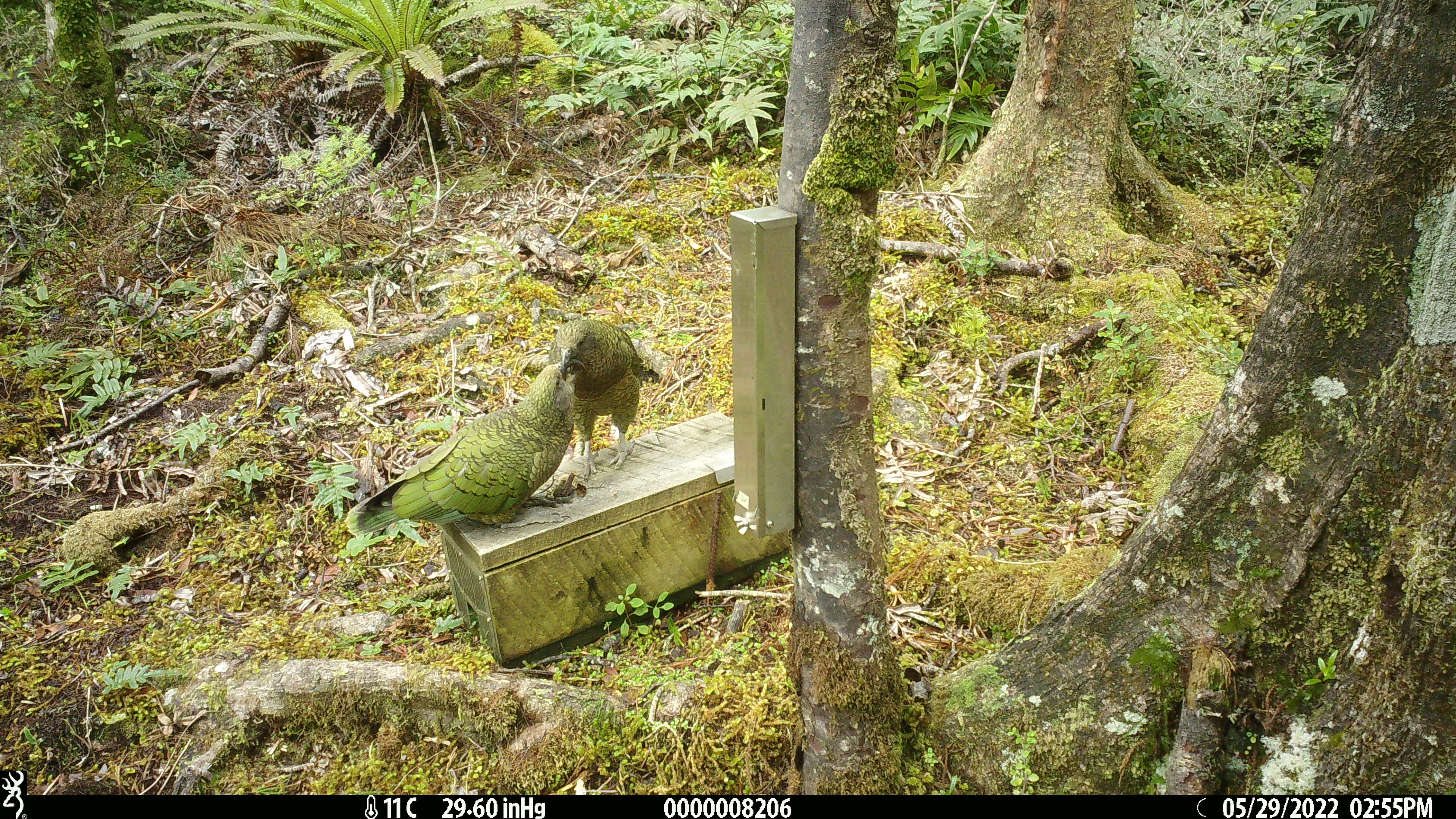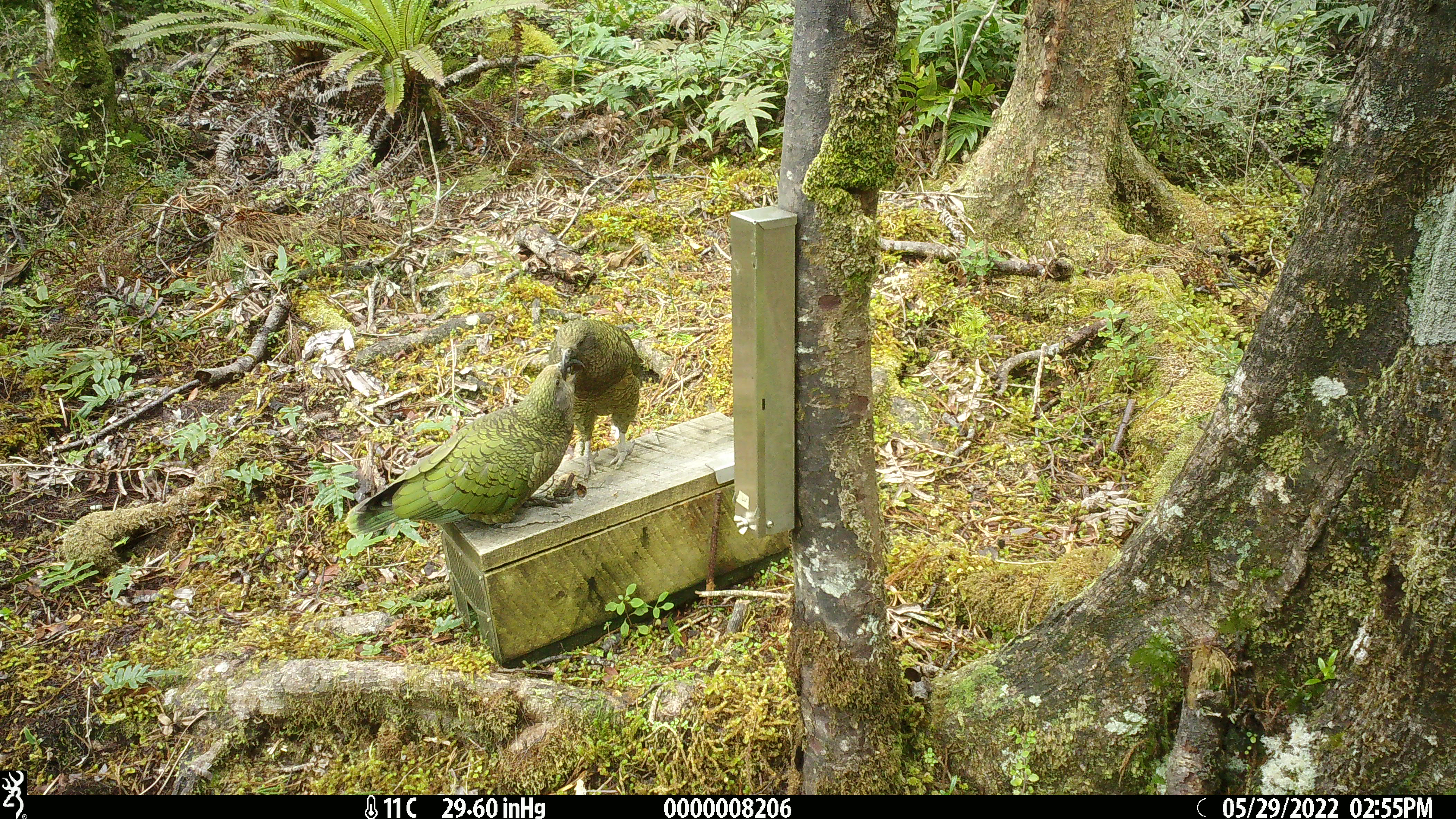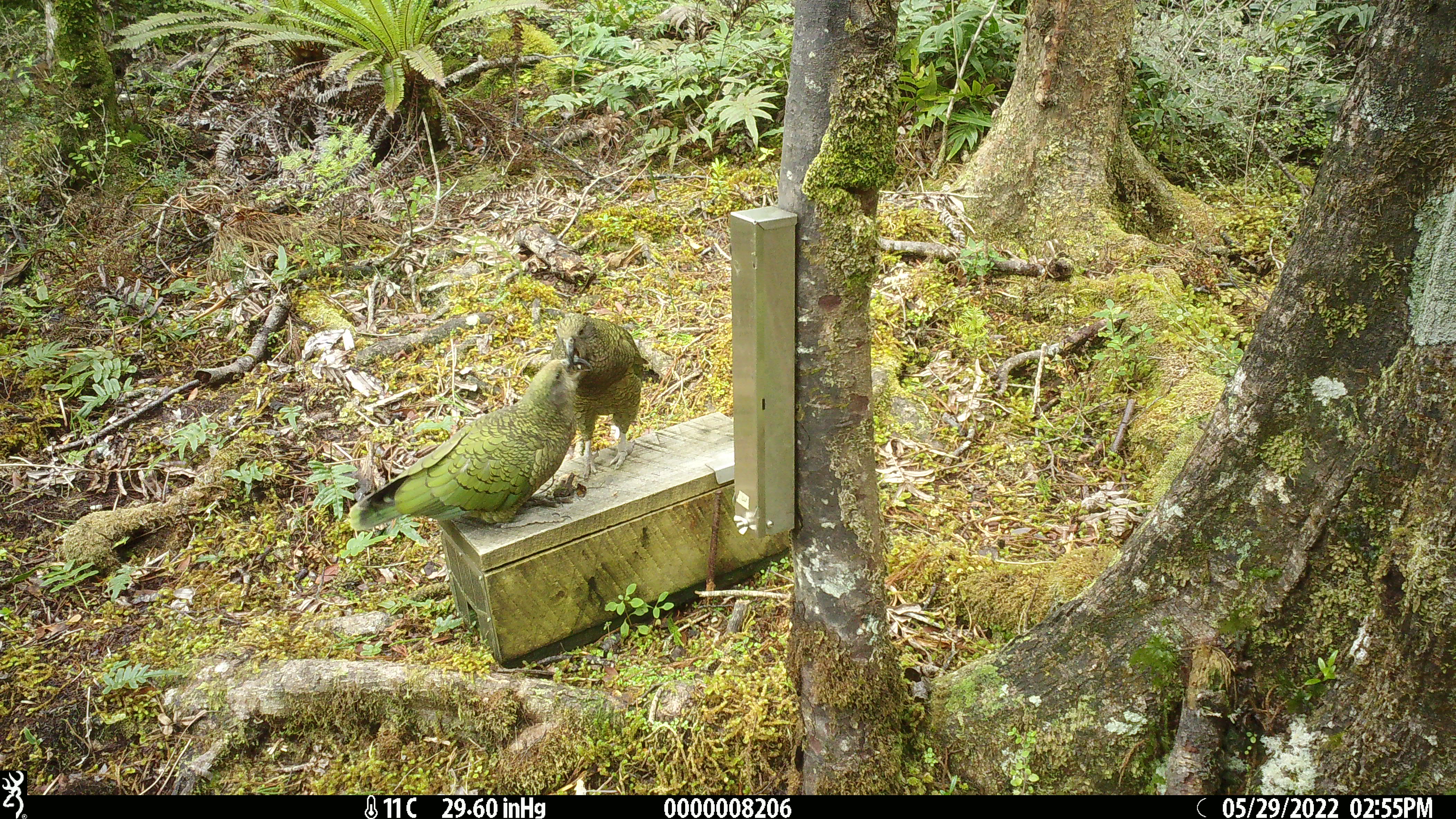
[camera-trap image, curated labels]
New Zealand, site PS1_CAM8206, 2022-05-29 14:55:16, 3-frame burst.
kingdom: Animalia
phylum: Chordata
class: Aves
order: Psittaciformes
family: Strigopidae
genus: Nestor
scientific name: Nestor notabilis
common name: kea